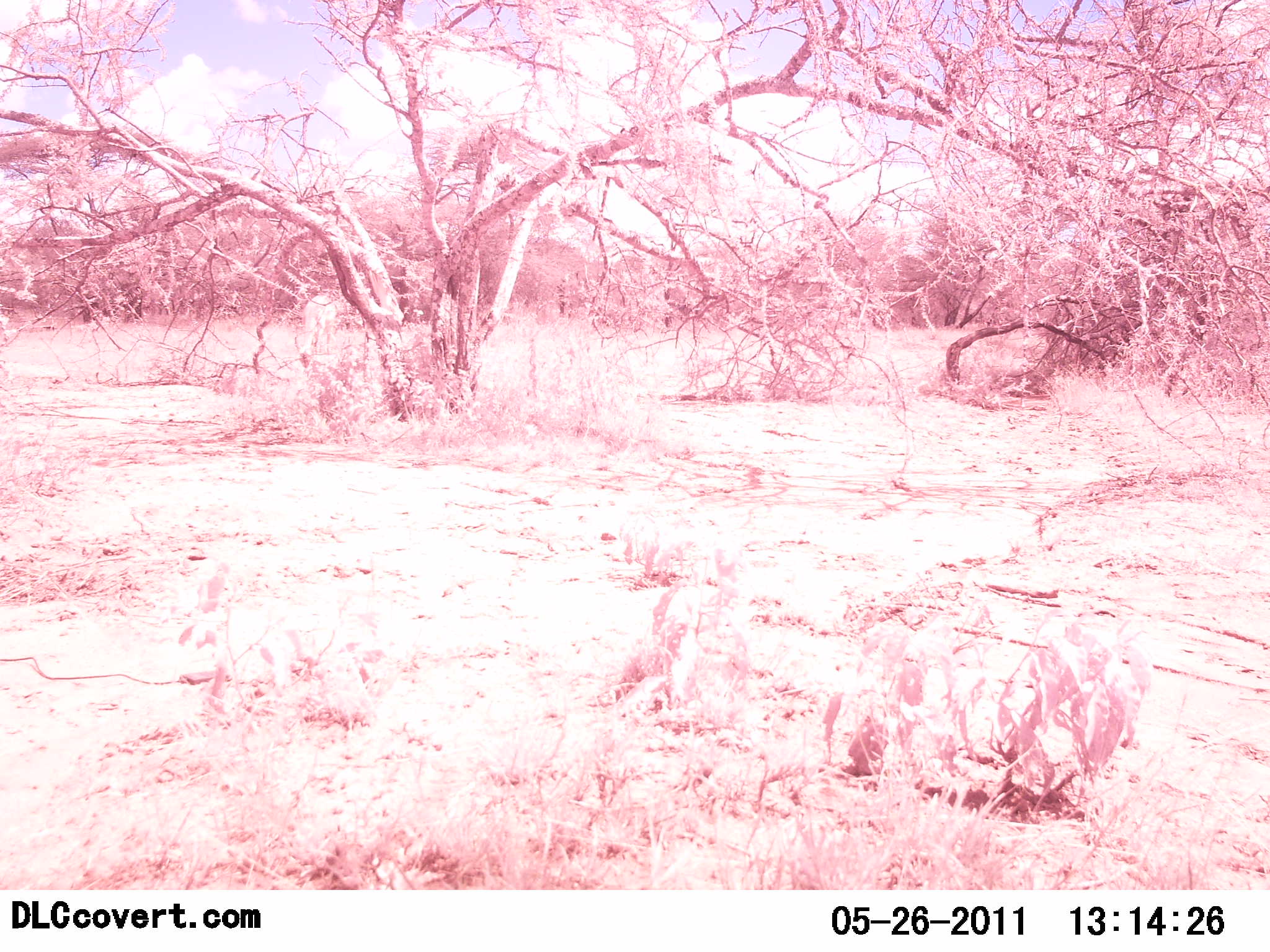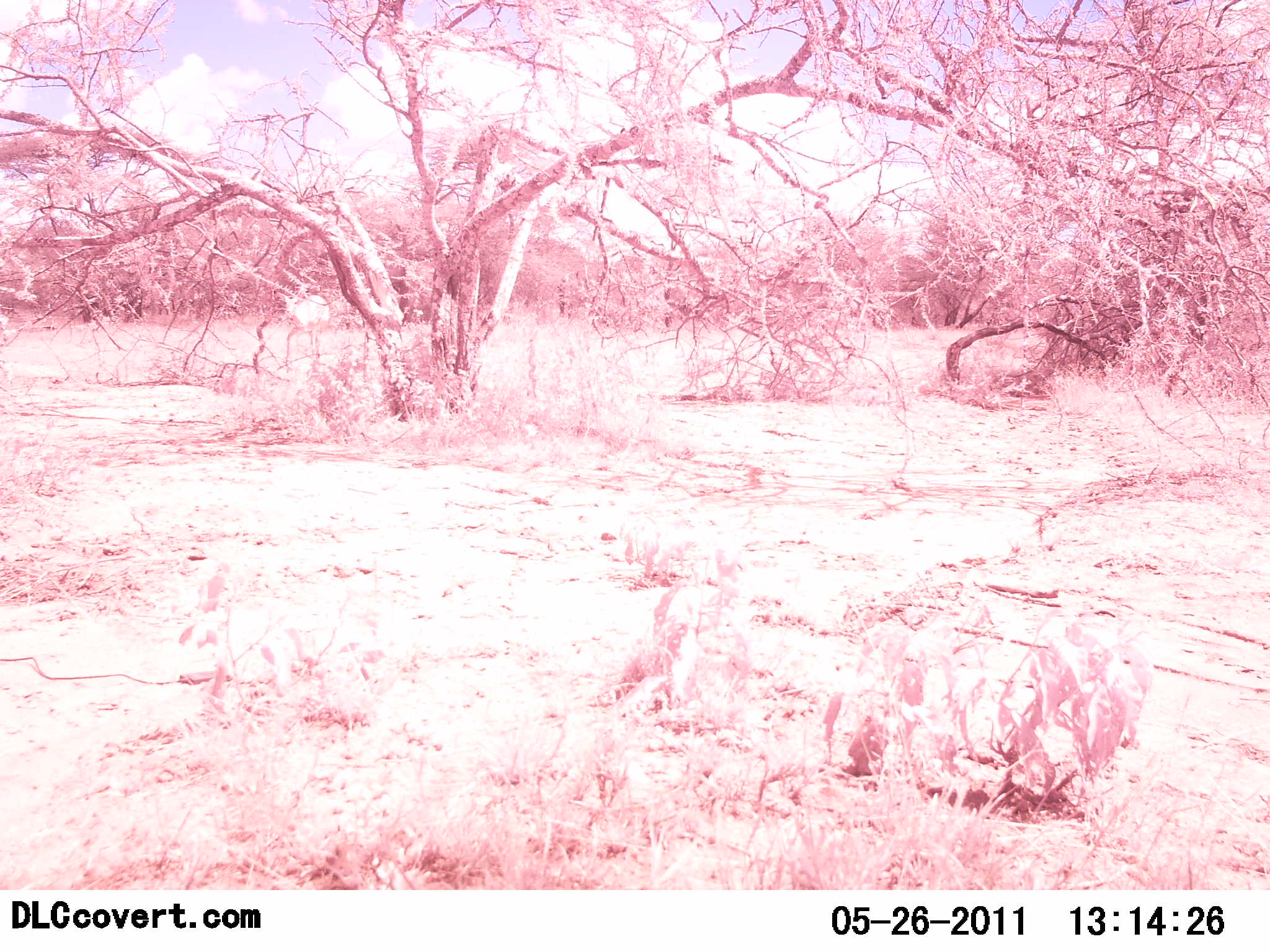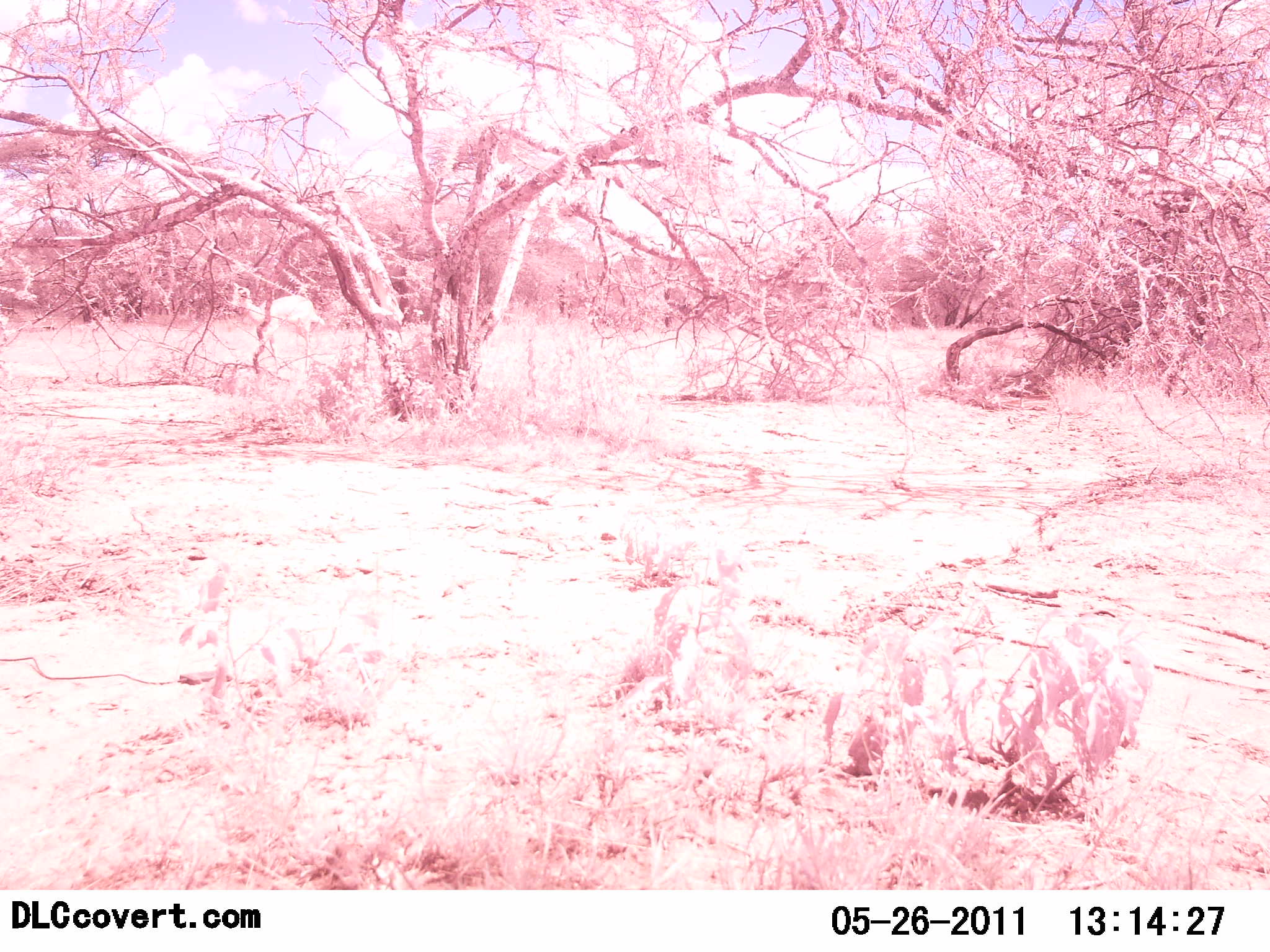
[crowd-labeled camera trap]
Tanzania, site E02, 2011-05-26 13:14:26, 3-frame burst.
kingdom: Animalia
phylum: Chordata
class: Mammalia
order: Artiodactyla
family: Bovidae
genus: Eudorcas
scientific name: Eudorcas thomsonii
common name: thomson's gazelle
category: gazellethomsons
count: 1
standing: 25%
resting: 0%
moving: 50%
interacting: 0%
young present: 0%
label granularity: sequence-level